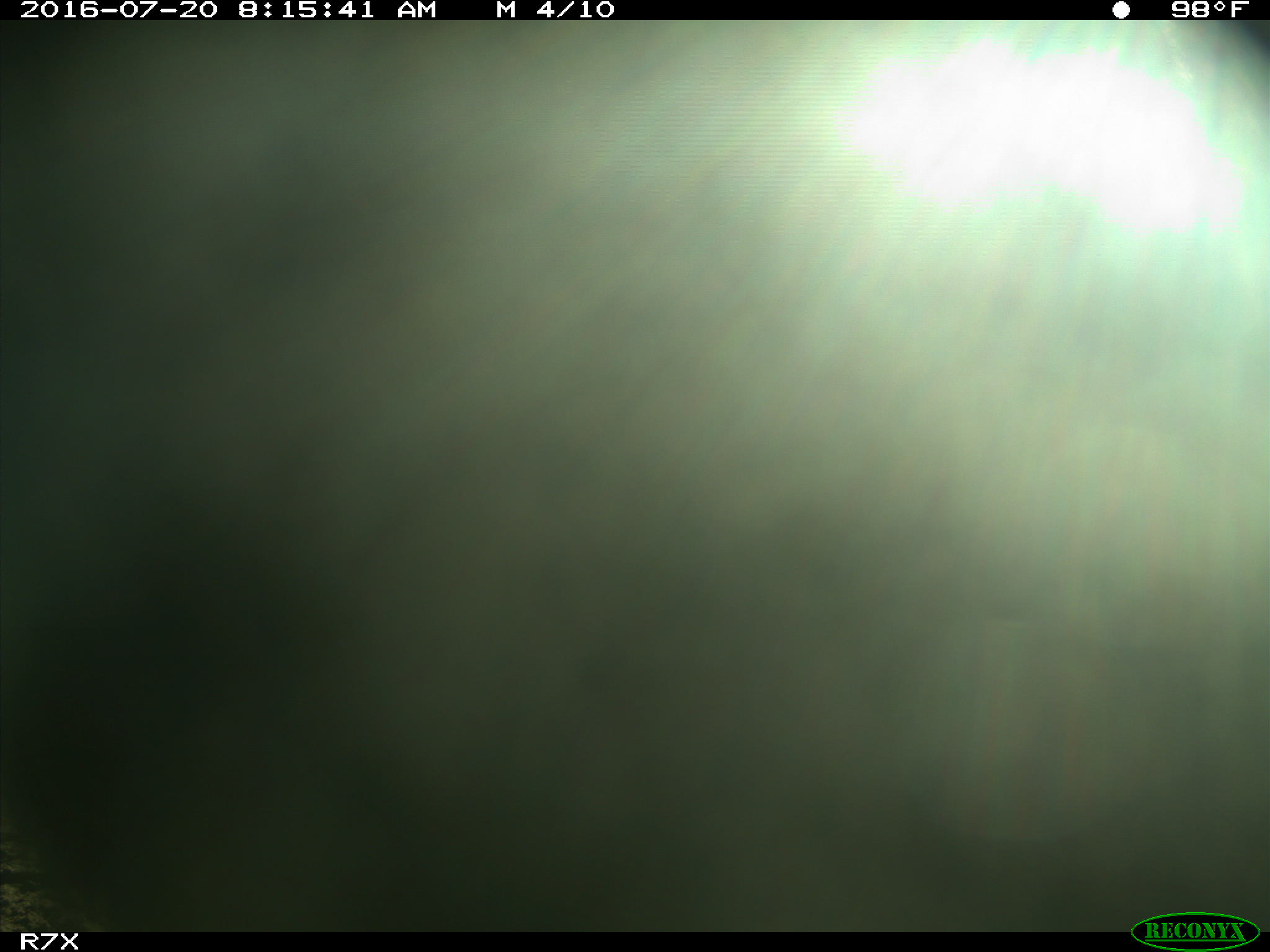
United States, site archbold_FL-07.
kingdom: Animalia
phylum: Chordata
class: Mammalia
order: Artiodactyla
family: Bovidae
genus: Bos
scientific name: Bos taurus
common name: domestic cow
Bos taurus (domestic cow).